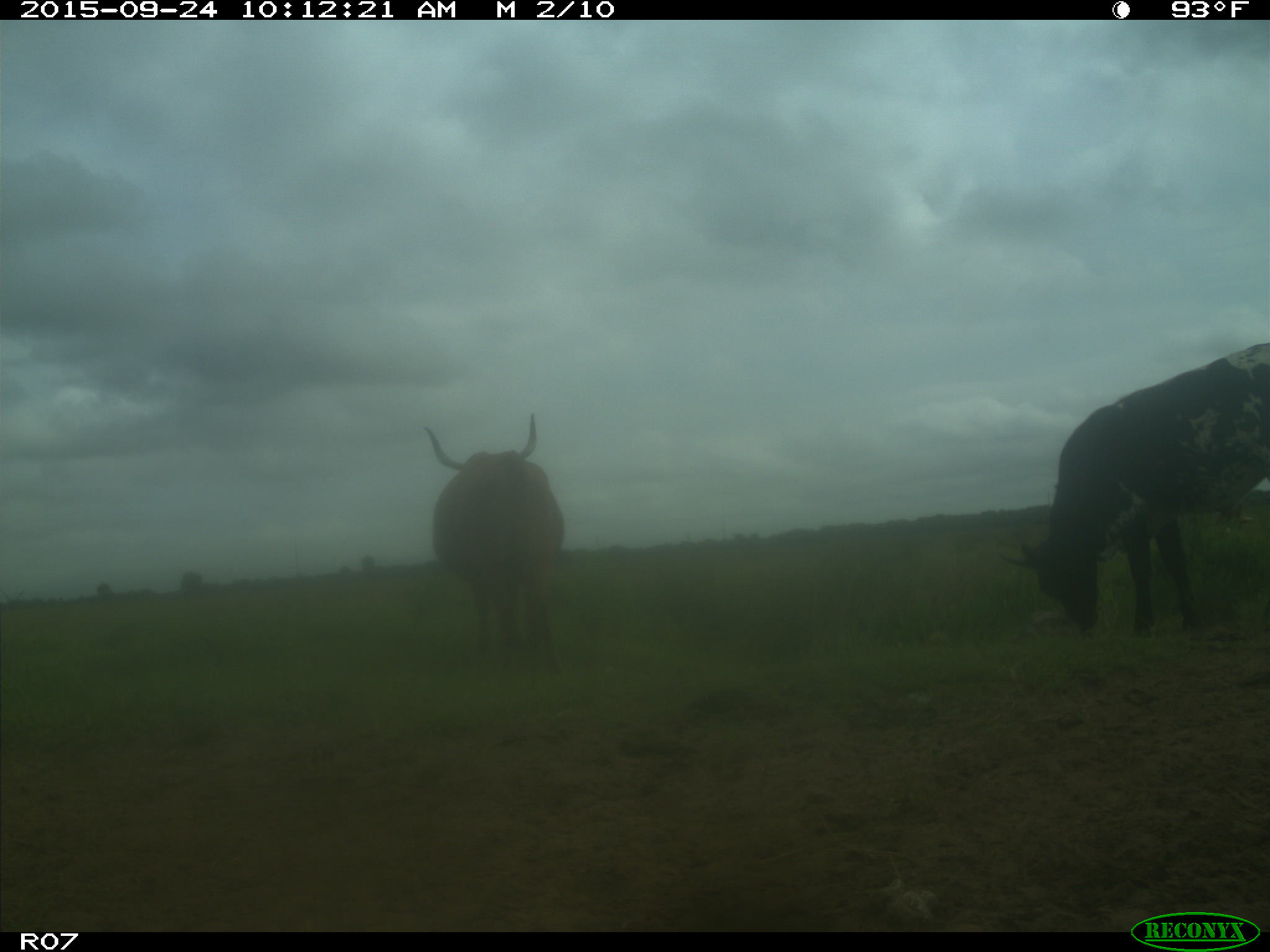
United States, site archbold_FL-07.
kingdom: Animalia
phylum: Chordata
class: Mammalia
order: Artiodactyla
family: Bovidae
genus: Bos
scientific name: Bos taurus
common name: domestic cow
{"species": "Bos taurus (domestic cow)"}